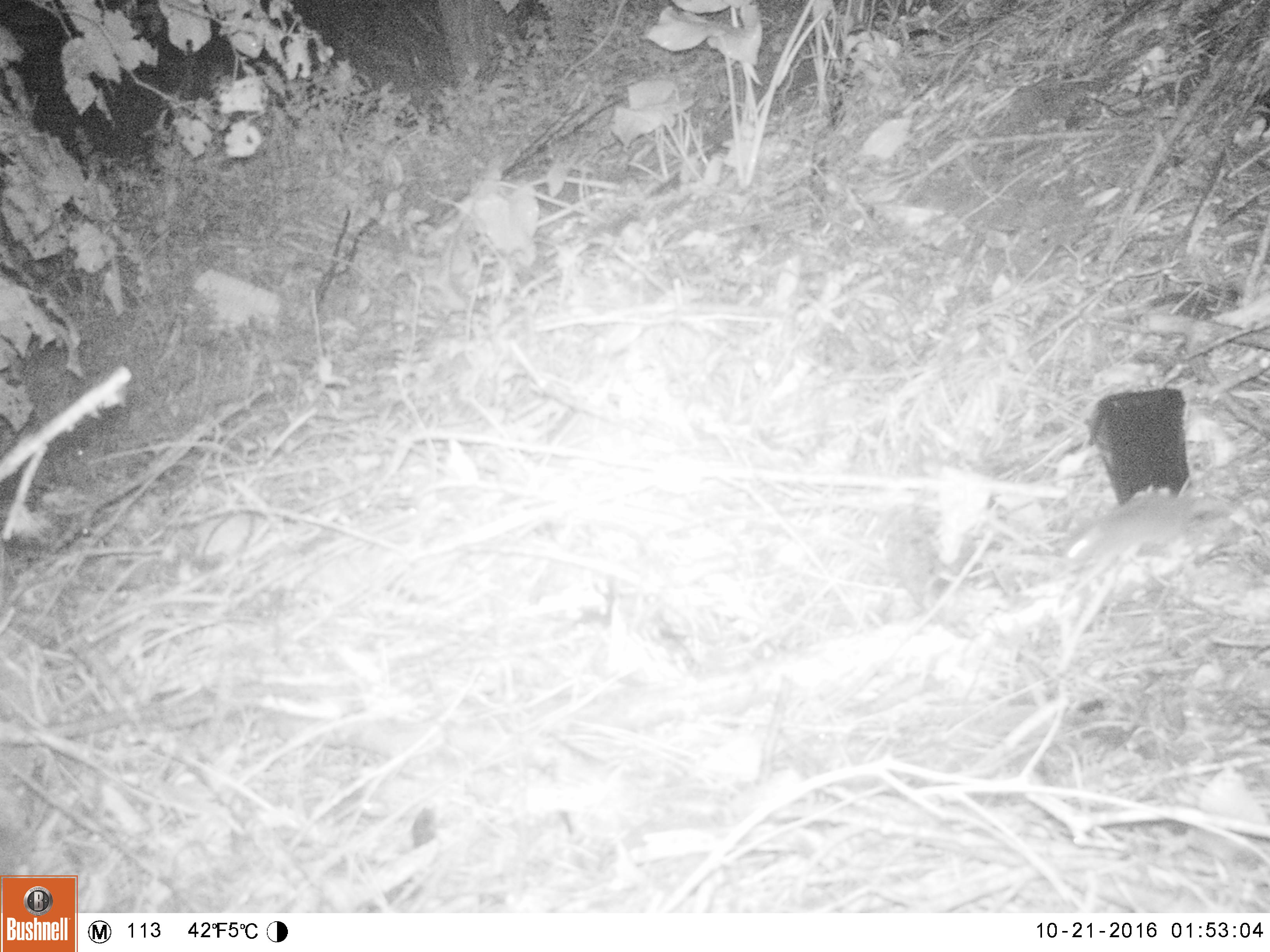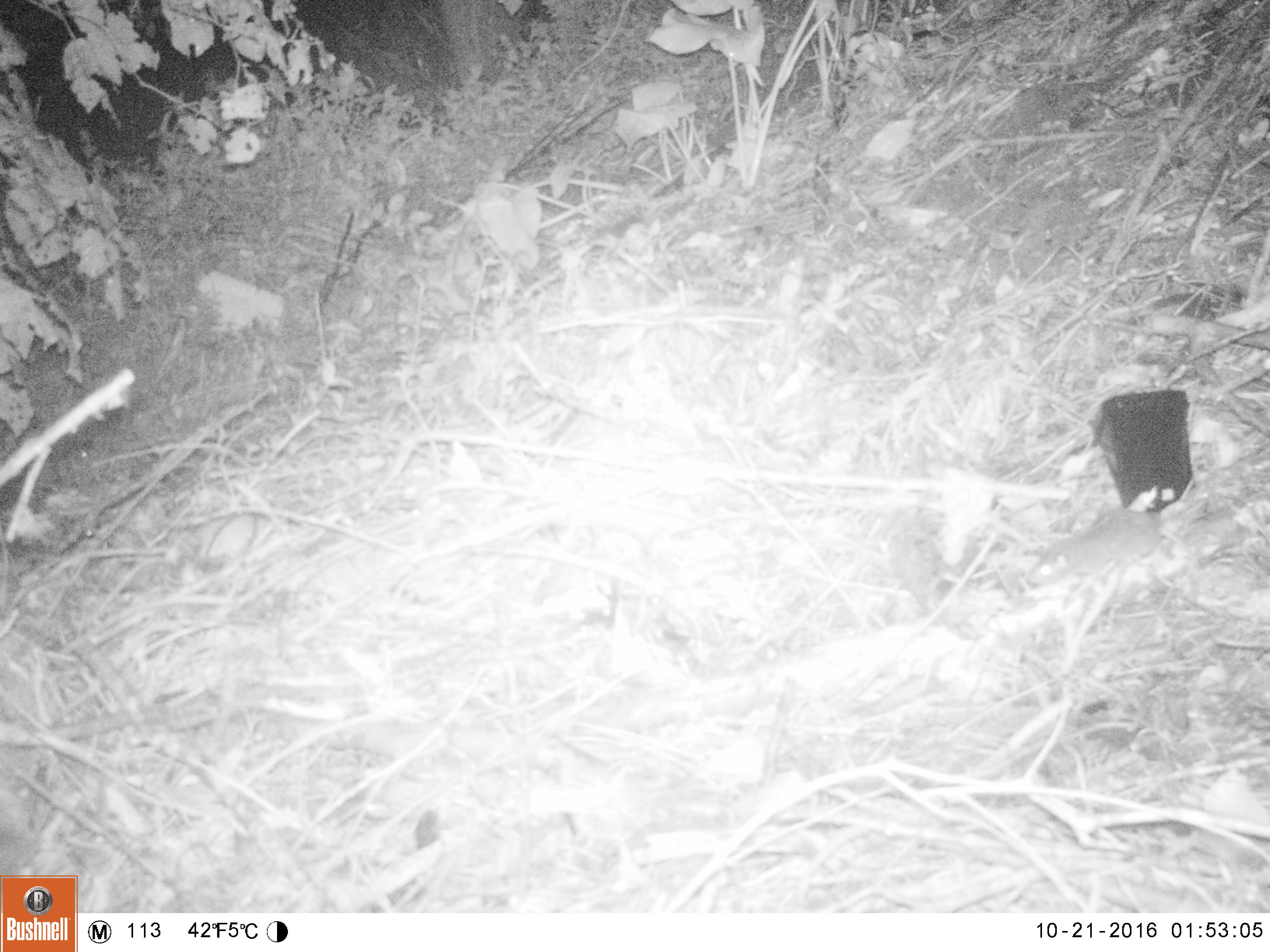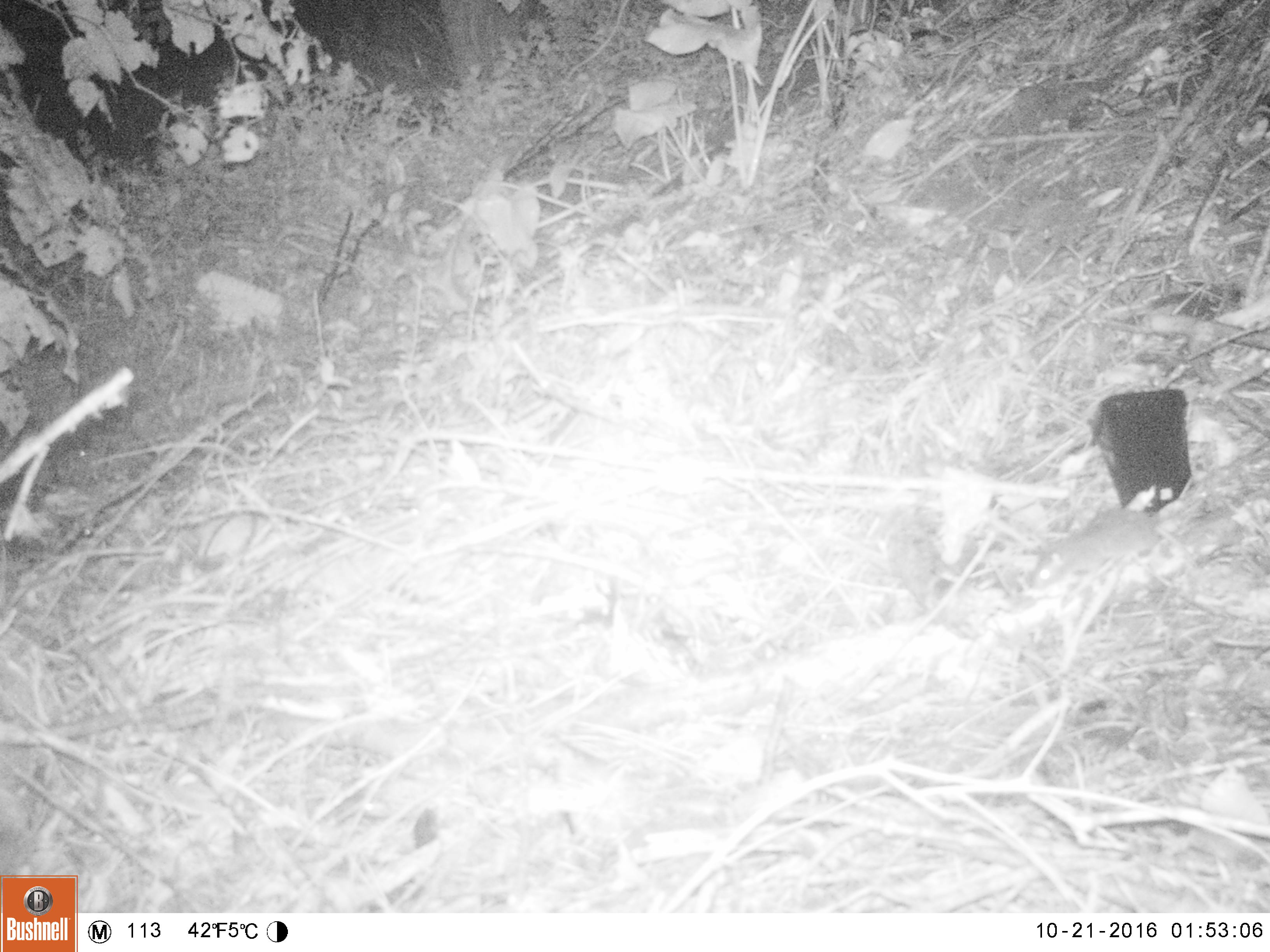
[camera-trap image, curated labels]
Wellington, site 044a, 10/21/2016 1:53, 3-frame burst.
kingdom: Animalia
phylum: Chordata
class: Mammalia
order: Rodentia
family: Muridae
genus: Rattus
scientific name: Rattus norvegicus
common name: norway rat